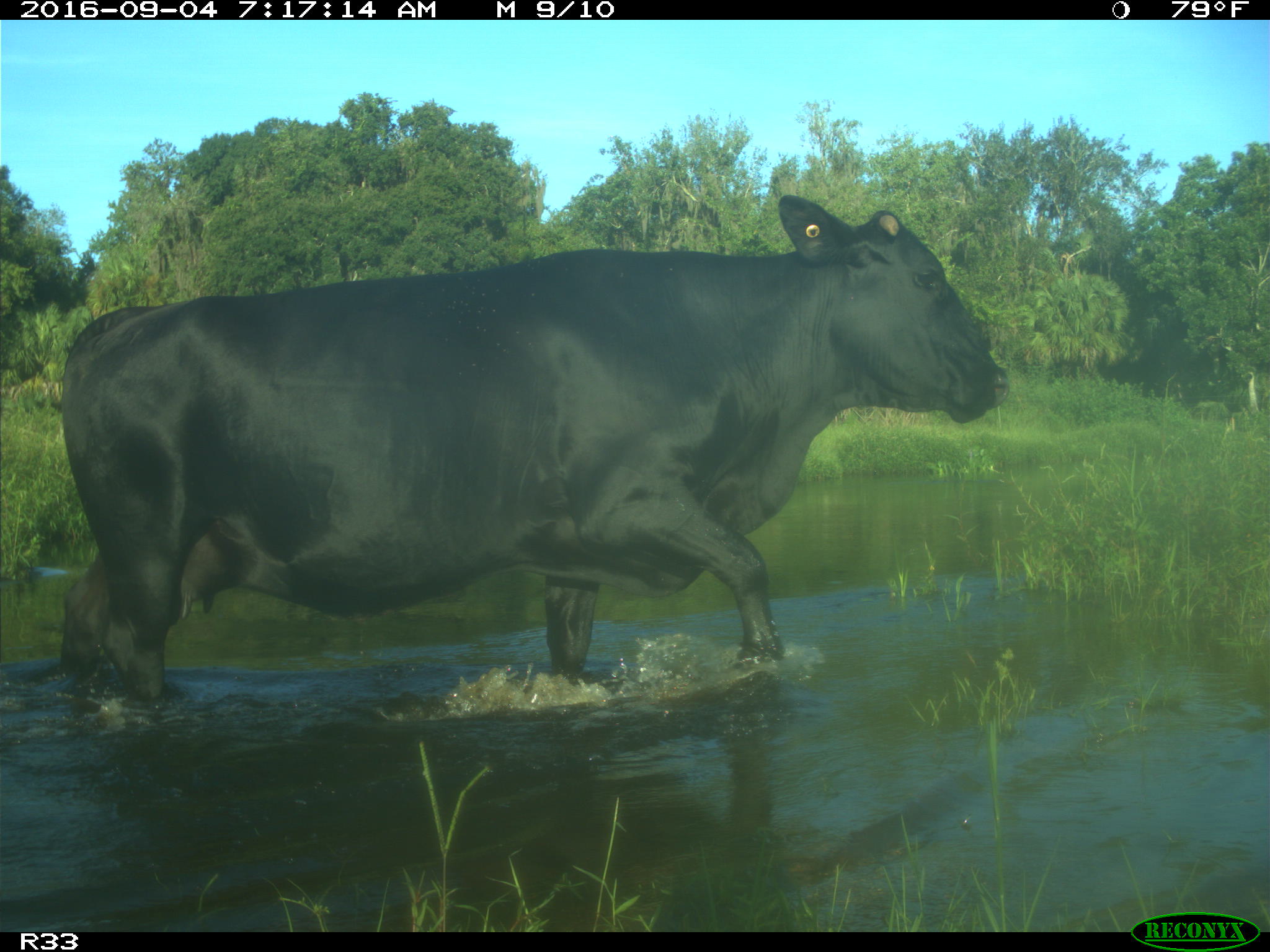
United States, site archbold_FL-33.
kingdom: Animalia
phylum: Chordata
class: Mammalia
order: Artiodactyla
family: Bovidae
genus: Bos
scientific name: Bos taurus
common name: domestic cow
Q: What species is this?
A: Bos taurus (domestic cow).